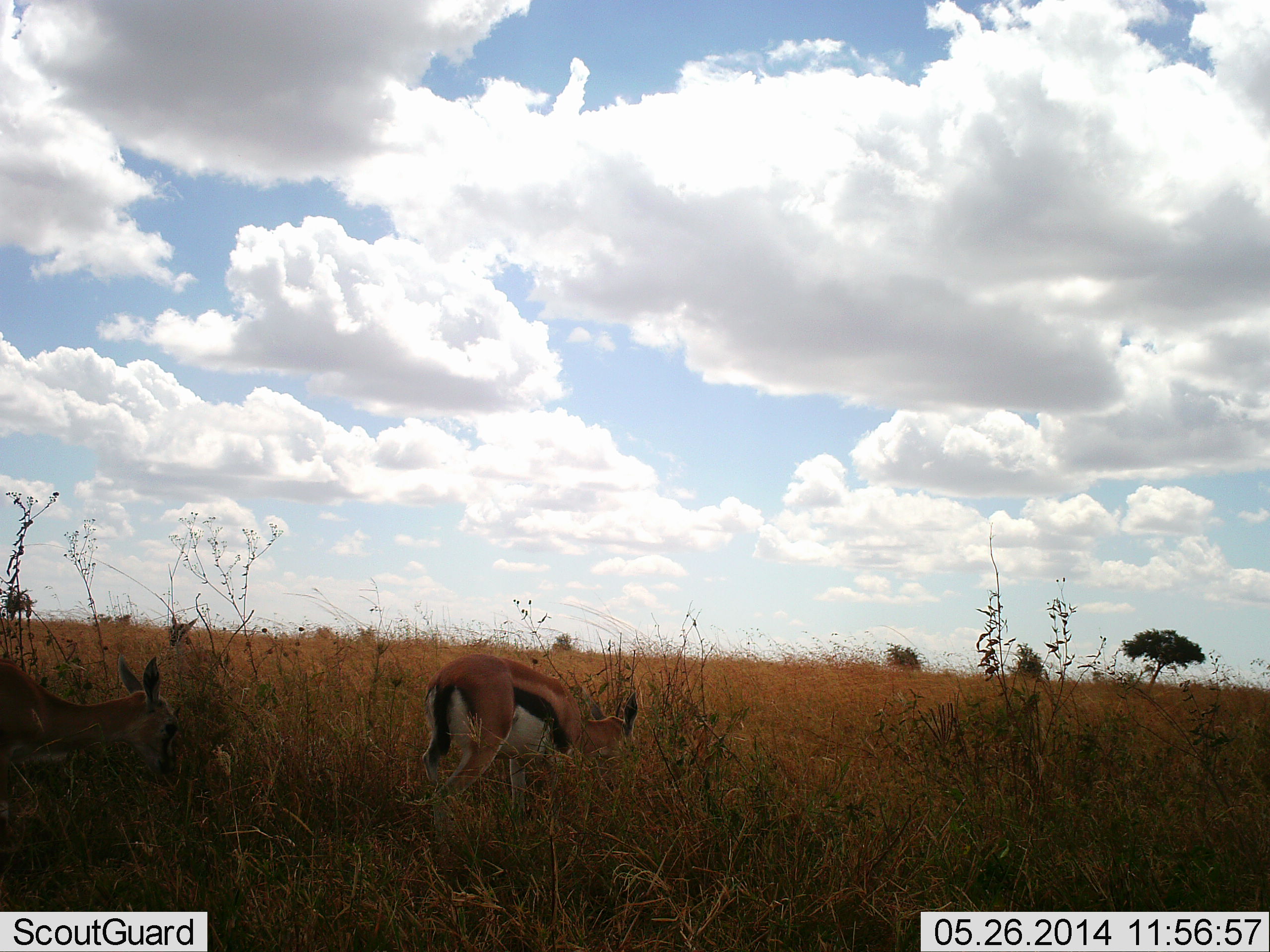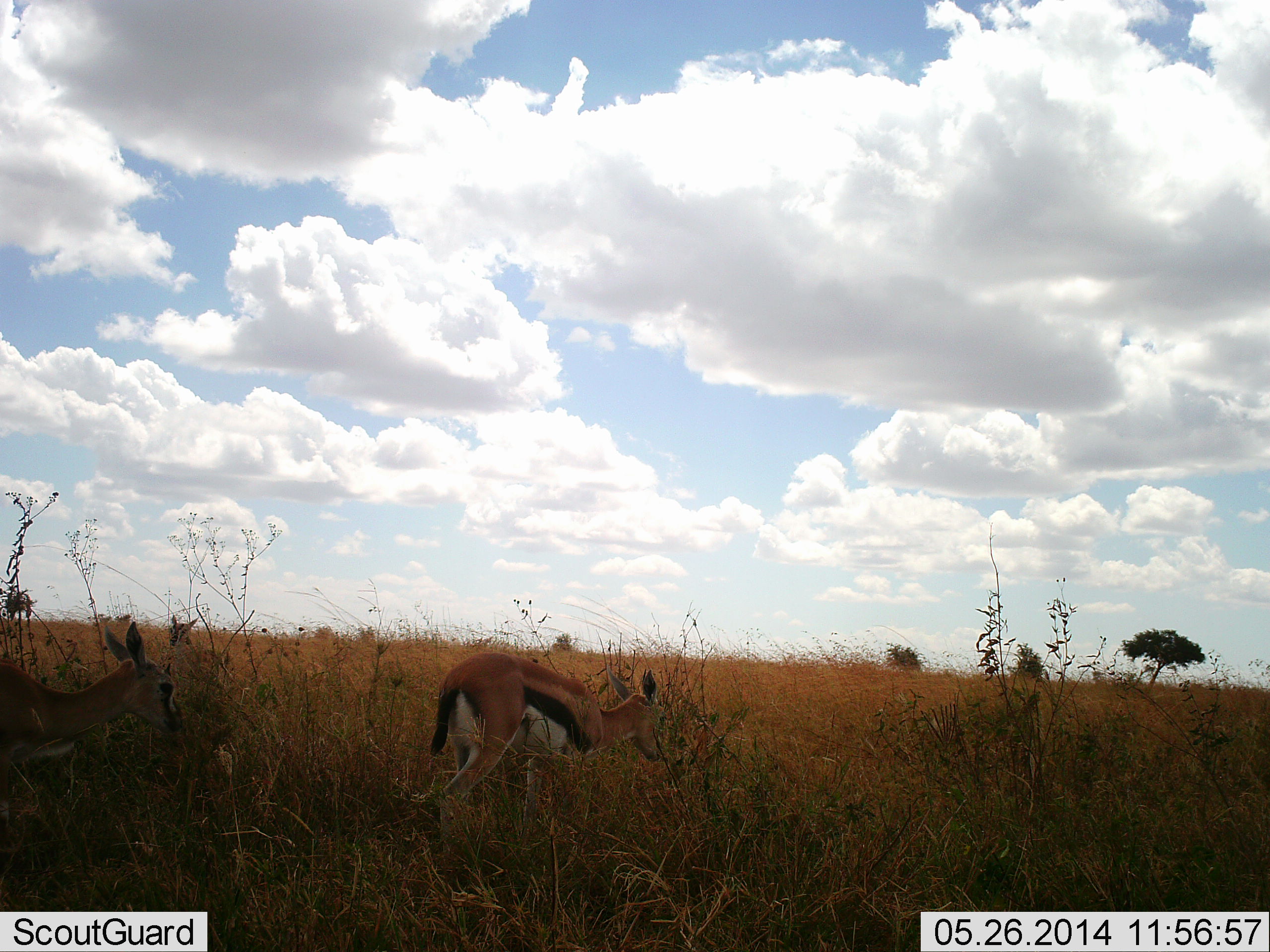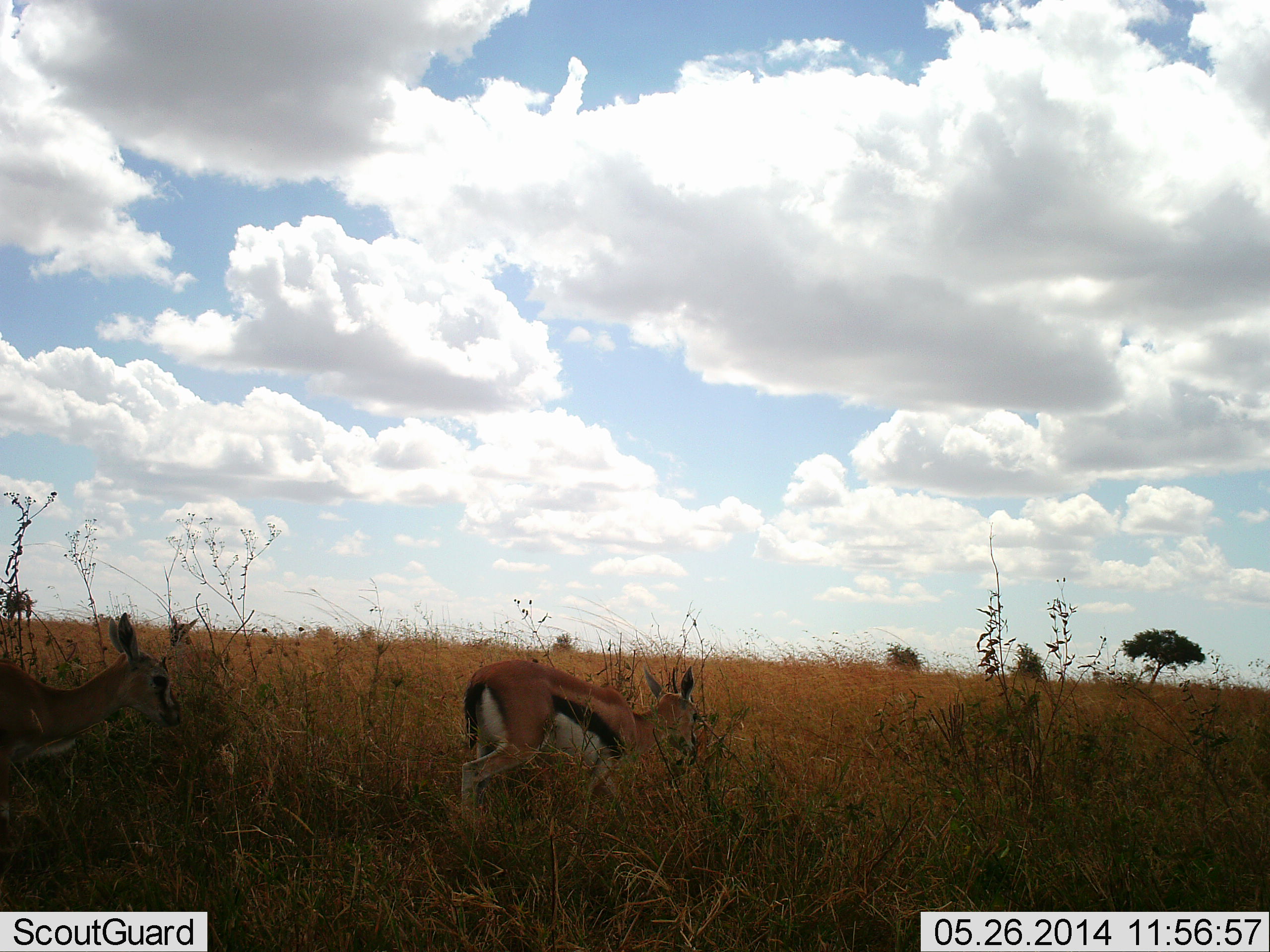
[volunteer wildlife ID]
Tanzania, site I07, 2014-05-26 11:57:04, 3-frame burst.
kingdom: Animalia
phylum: Chordata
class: Mammalia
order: Artiodactyla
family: Bovidae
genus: Eudorcas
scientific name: Eudorcas thomsonii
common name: thomson's gazelle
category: gazellethomsons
Gazellethomsons (thomson's gazelle) (Eudorcas thomsonii), count 2. Behavior (volunteer vote fractions): standing 60%, resting 0%, moving 60%, interacting 0%. Young present (vote fraction): 10%. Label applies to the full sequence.